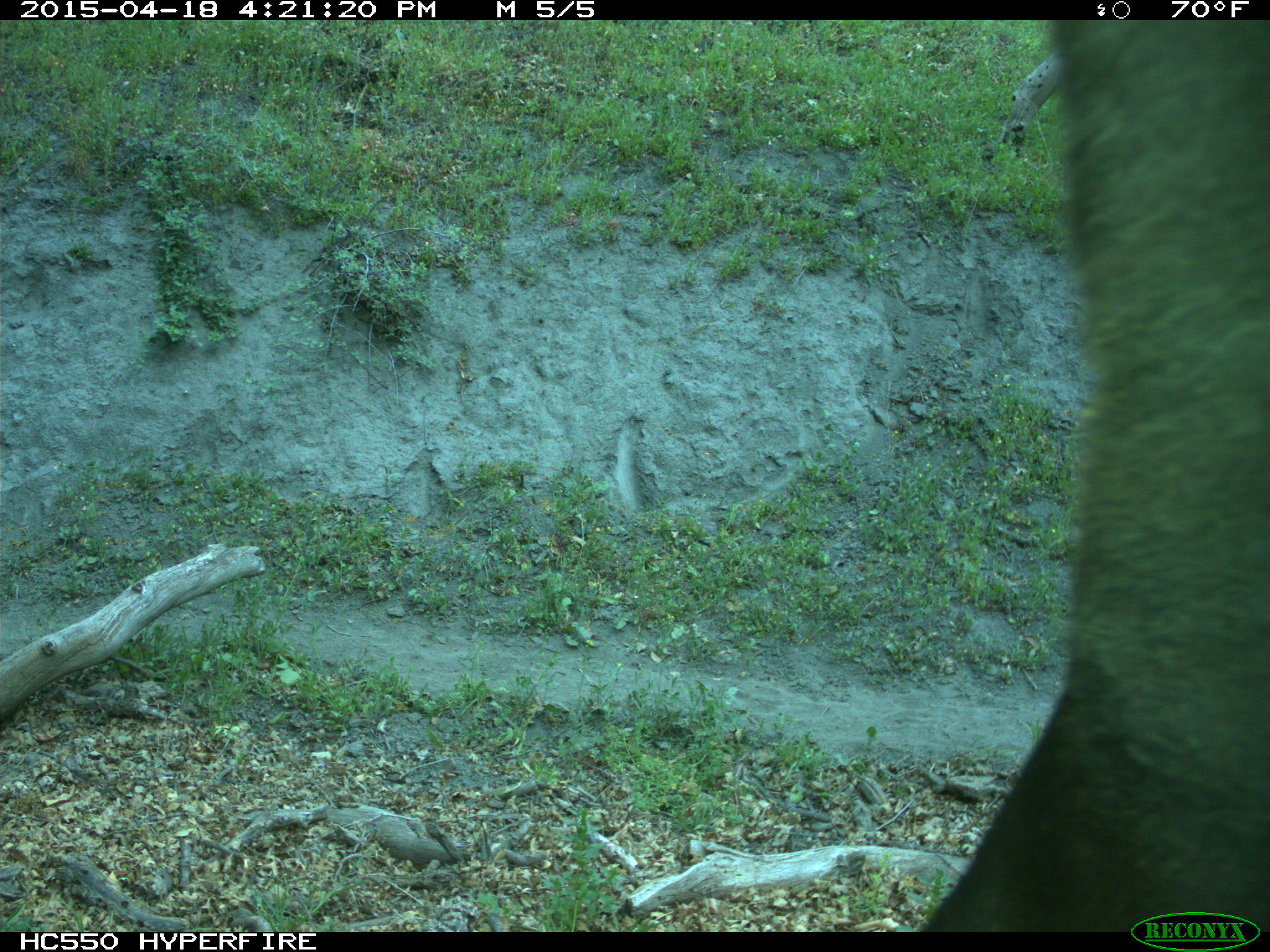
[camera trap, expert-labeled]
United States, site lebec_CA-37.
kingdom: Animalia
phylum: Chordata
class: Mammalia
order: Artiodactyla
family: Bovidae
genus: Bos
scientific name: Bos taurus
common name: domestic cow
Bos taurus (domestic cow).